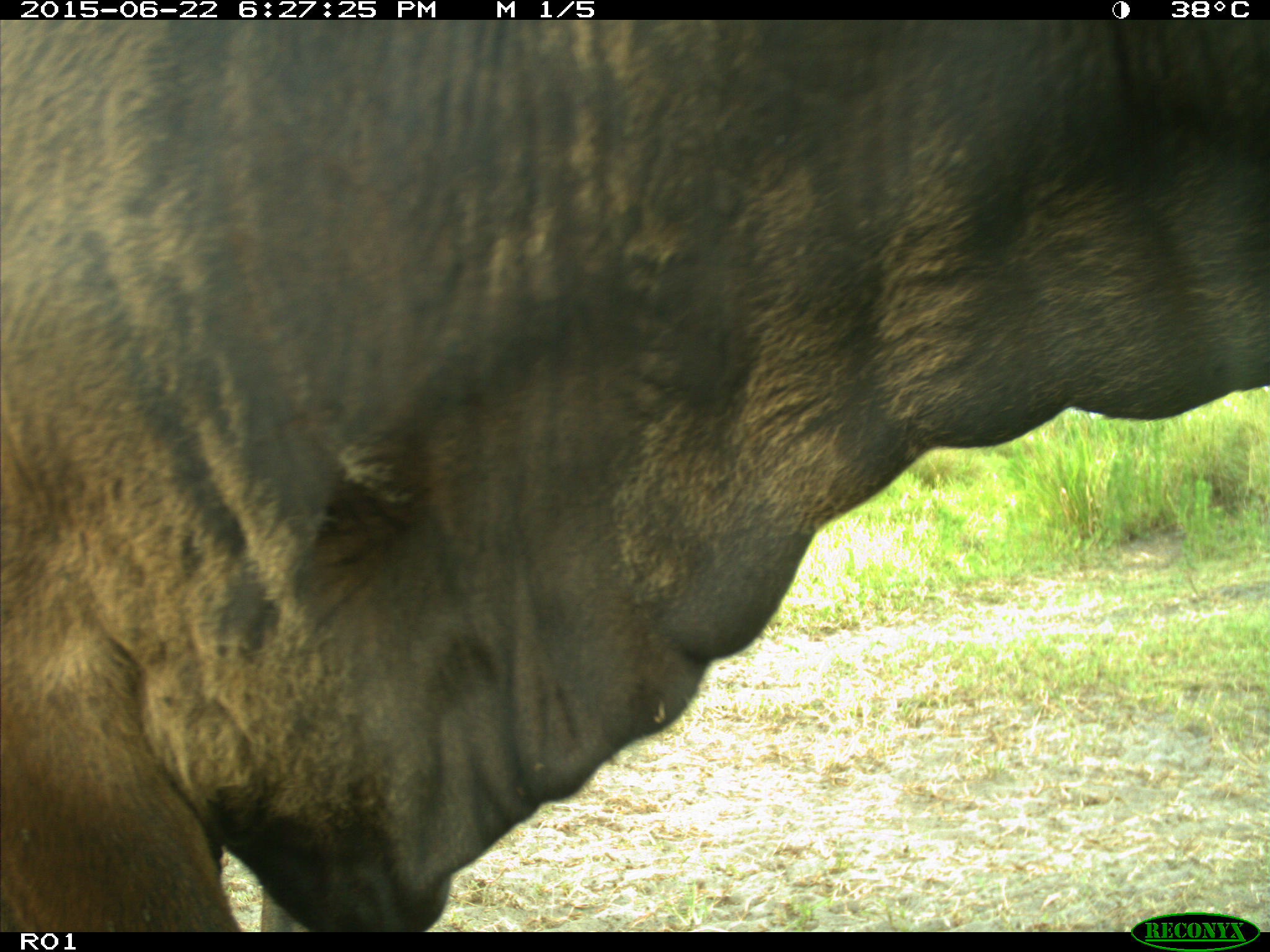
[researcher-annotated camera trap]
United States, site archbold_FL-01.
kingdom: Animalia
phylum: Chordata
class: Mammalia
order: Artiodactyla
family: Bovidae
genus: Bos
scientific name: Bos taurus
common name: domestic cow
Bos taurus (domestic cow).